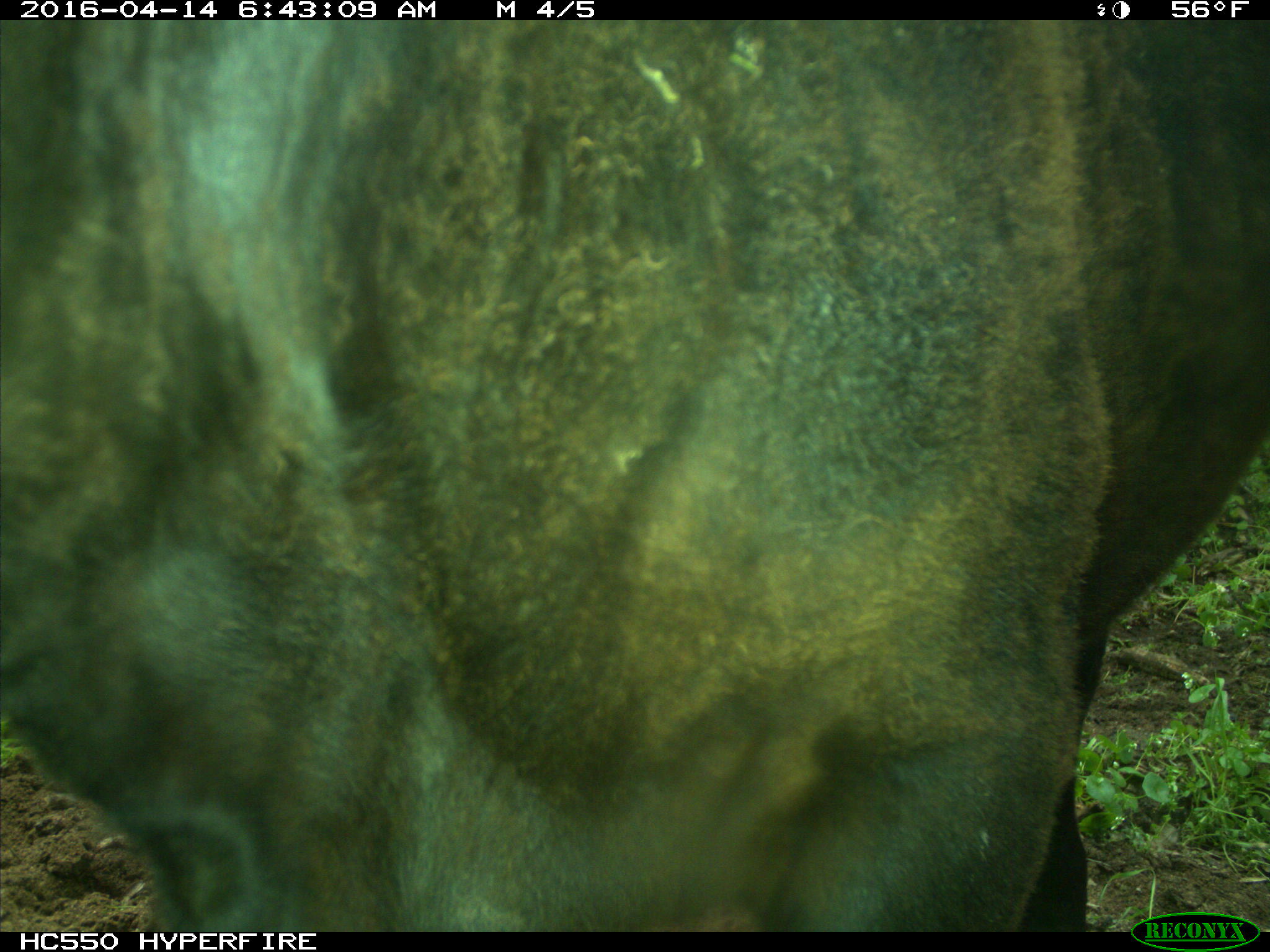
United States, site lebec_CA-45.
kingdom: Animalia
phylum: Chordata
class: Mammalia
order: Artiodactyla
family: Bovidae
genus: Bos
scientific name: Bos taurus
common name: domestic cow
Bos taurus (domestic cow).